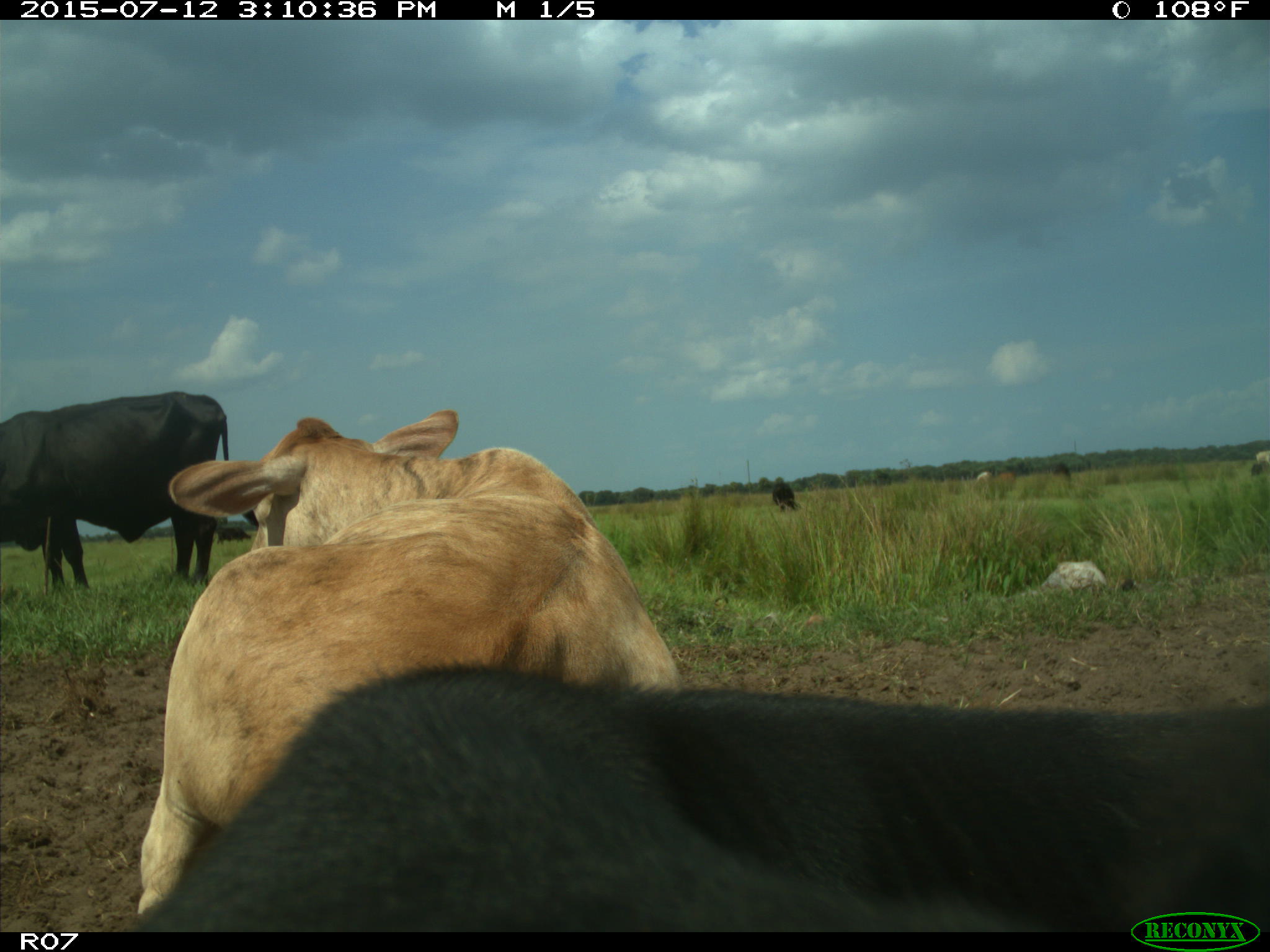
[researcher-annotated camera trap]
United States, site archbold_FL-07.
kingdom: Animalia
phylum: Chordata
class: Mammalia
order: Artiodactyla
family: Bovidae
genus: Bos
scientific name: Bos taurus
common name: domestic cow